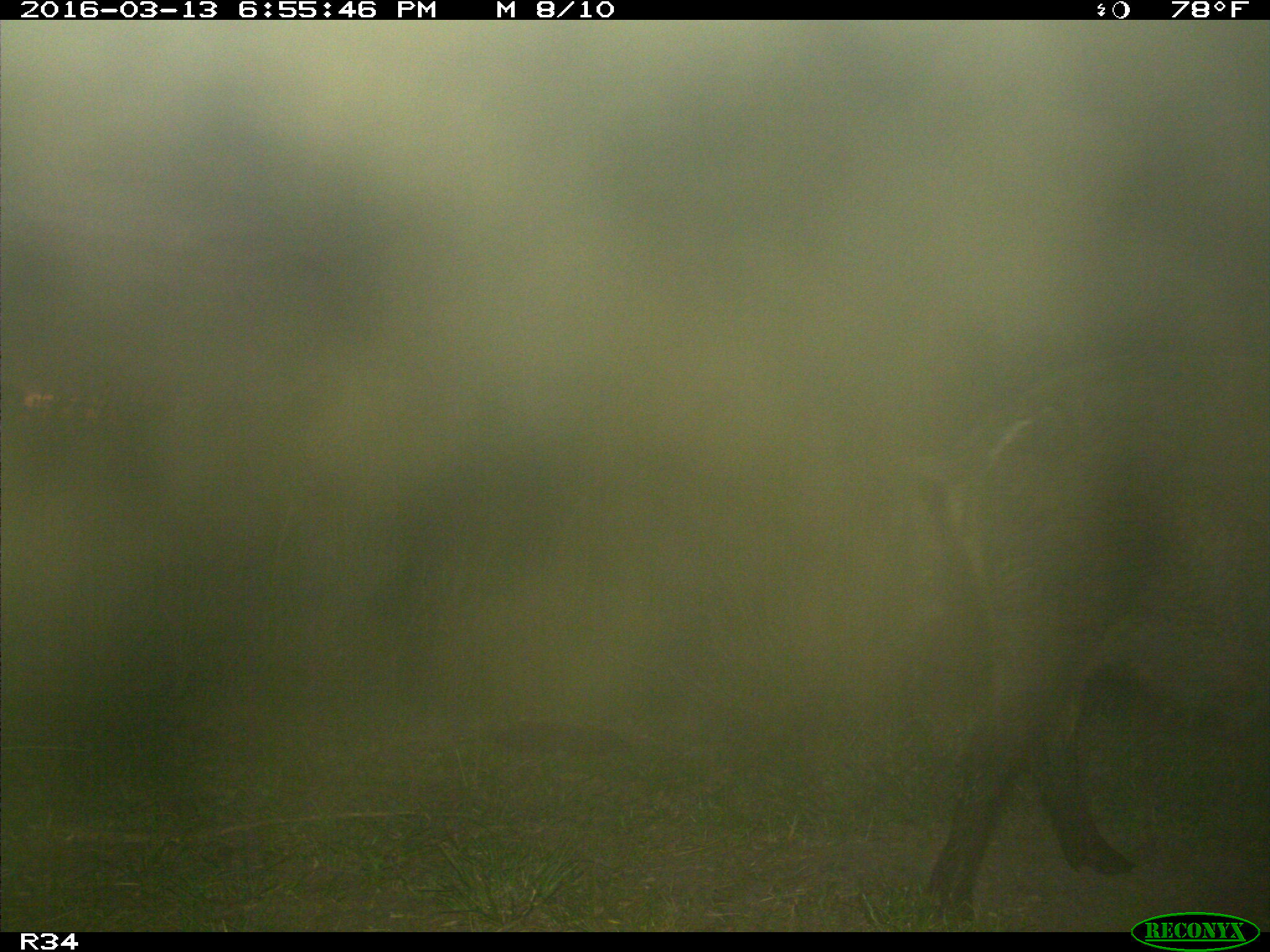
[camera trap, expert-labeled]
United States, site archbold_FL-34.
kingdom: Animalia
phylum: Chordata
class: Mammalia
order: Artiodactyla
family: Suidae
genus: Sus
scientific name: Sus scrofa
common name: wild boar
Sus scrofa (wild boar).